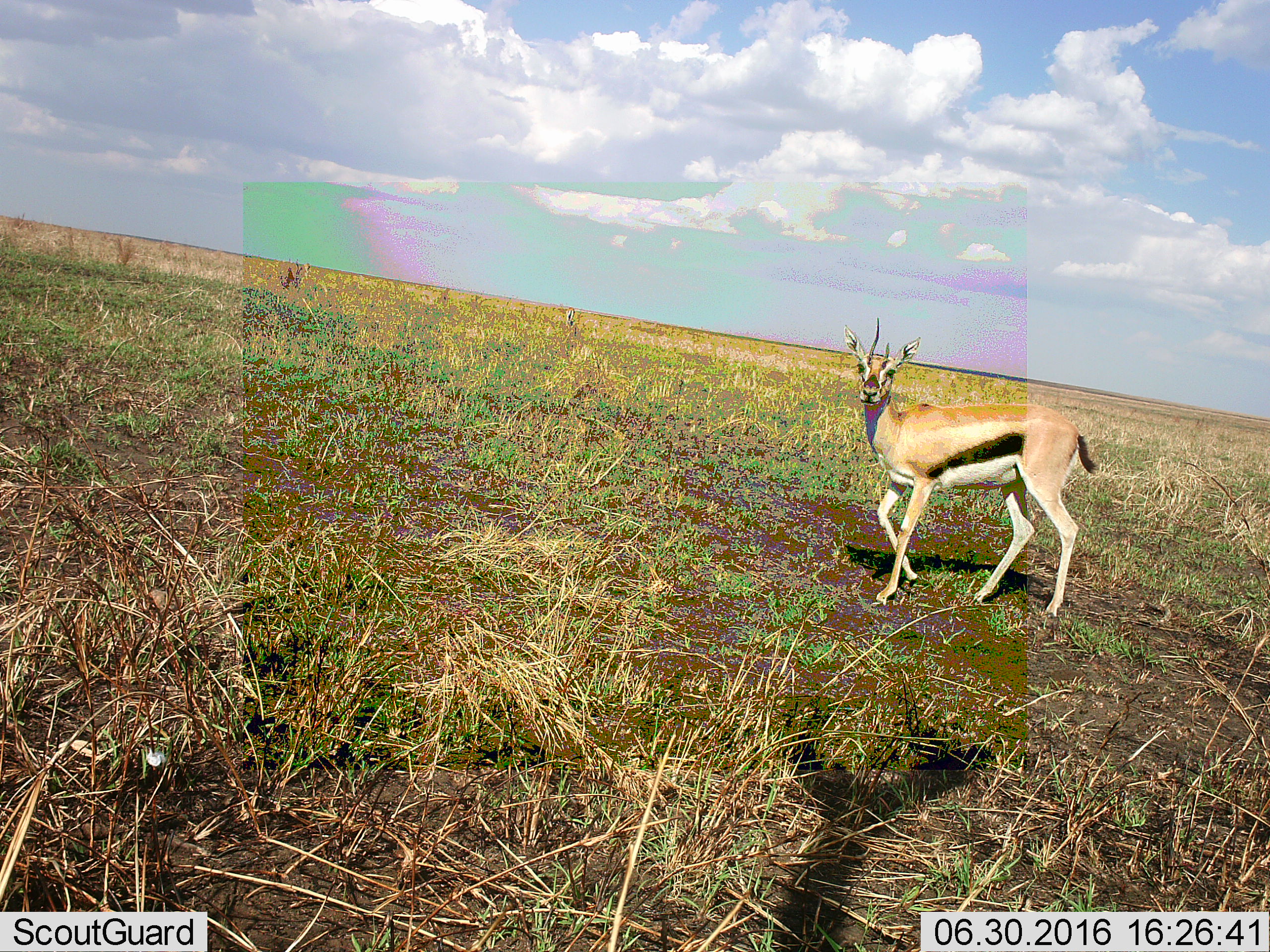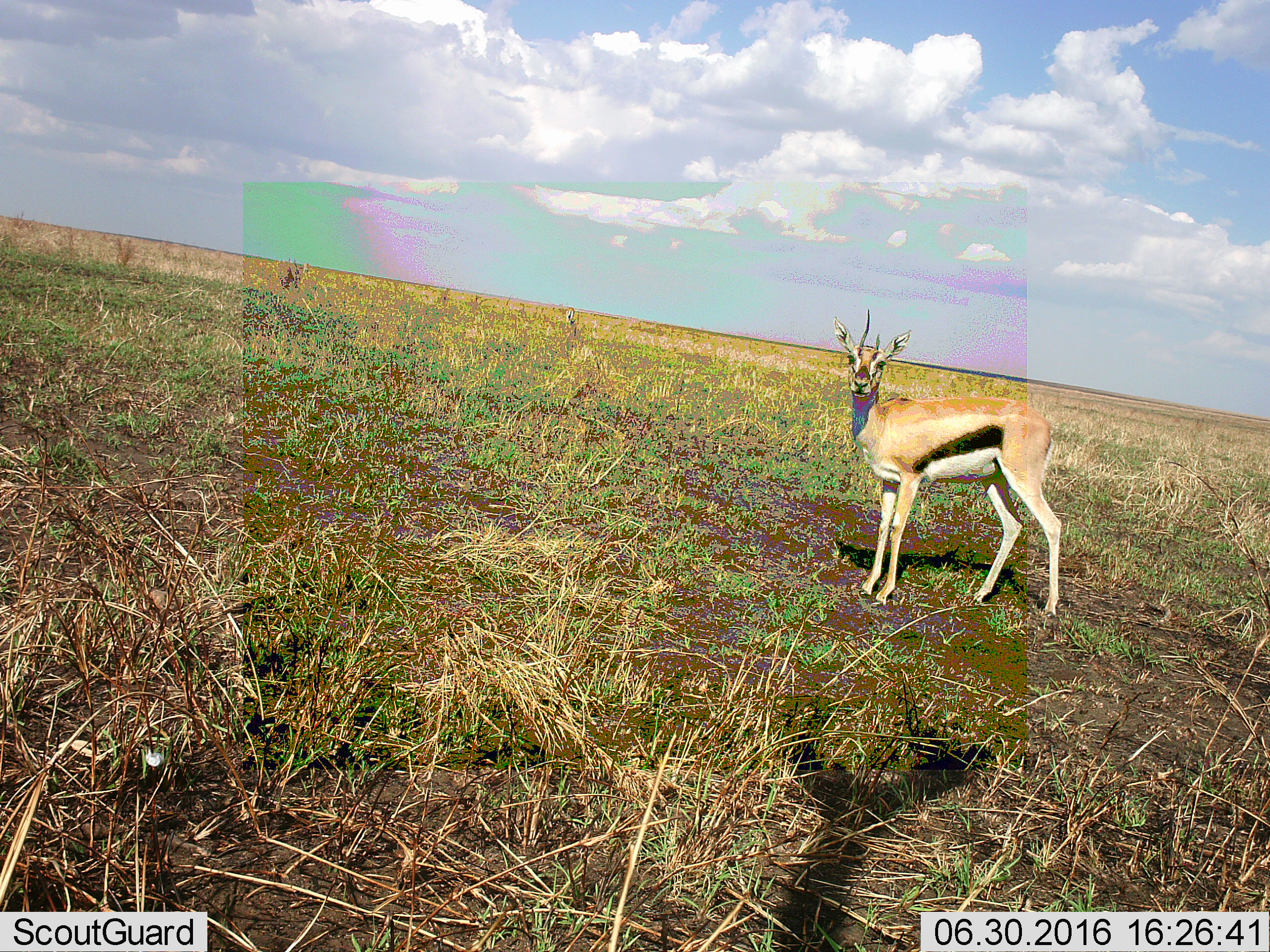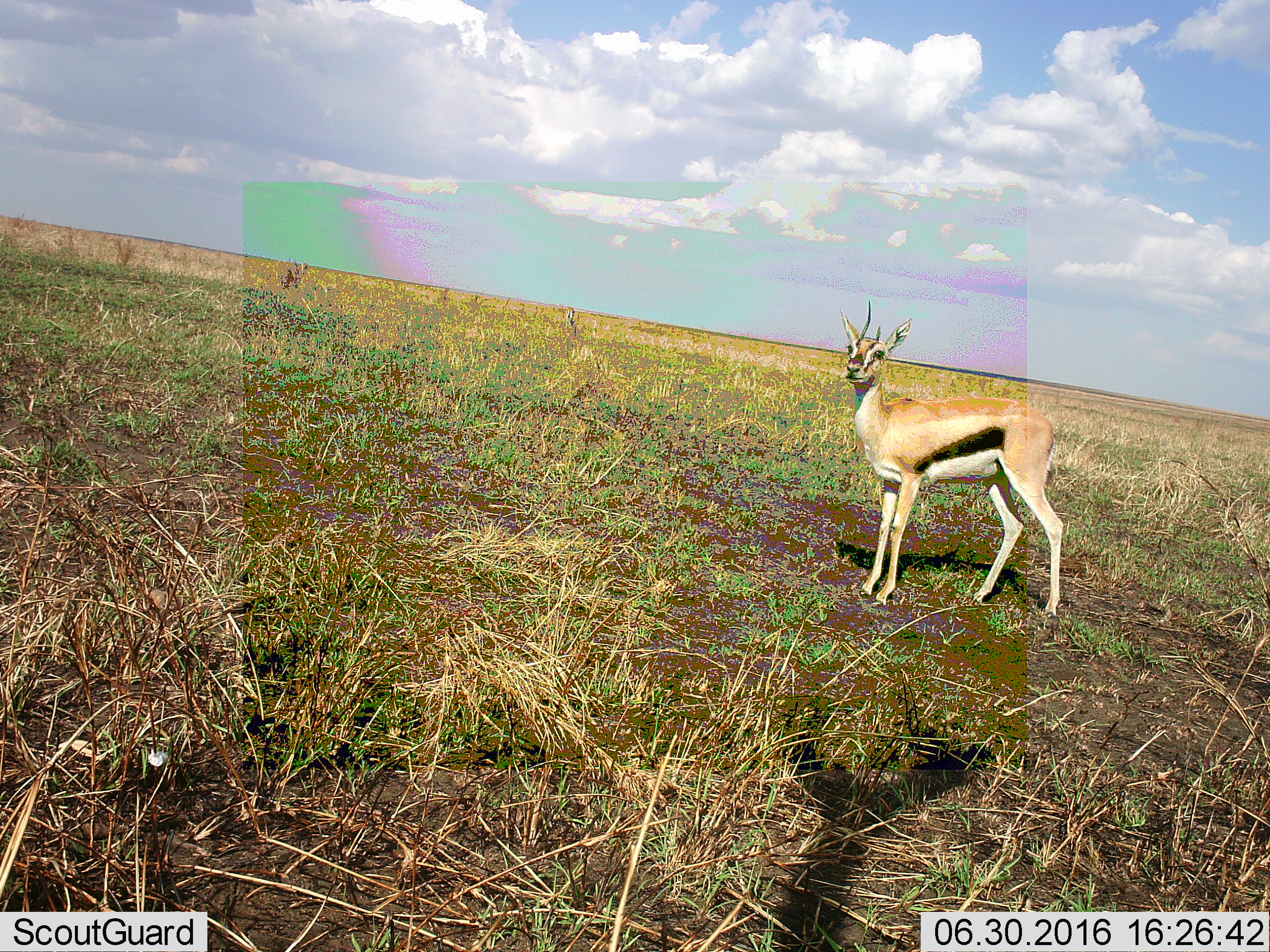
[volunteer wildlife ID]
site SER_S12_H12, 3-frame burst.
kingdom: Animalia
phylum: Chordata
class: Mammalia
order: Artiodactyla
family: Bovidae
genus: Eudorcas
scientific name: Eudorcas thomsonii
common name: thomson's gazelle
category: gazellethomsons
Gazellethomsons (thomson's gazelle) (Eudorcas thomsonii), count 2. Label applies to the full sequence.